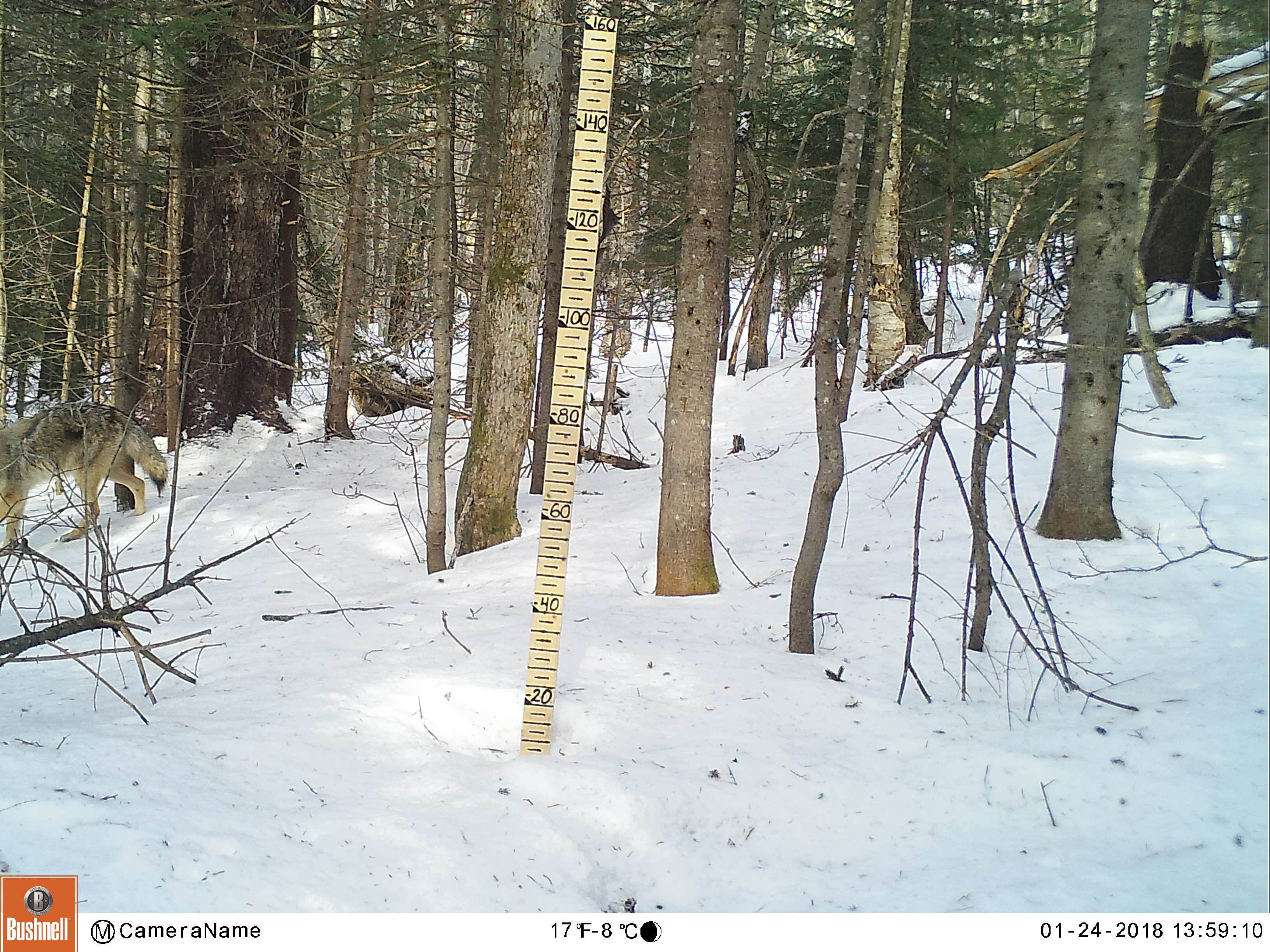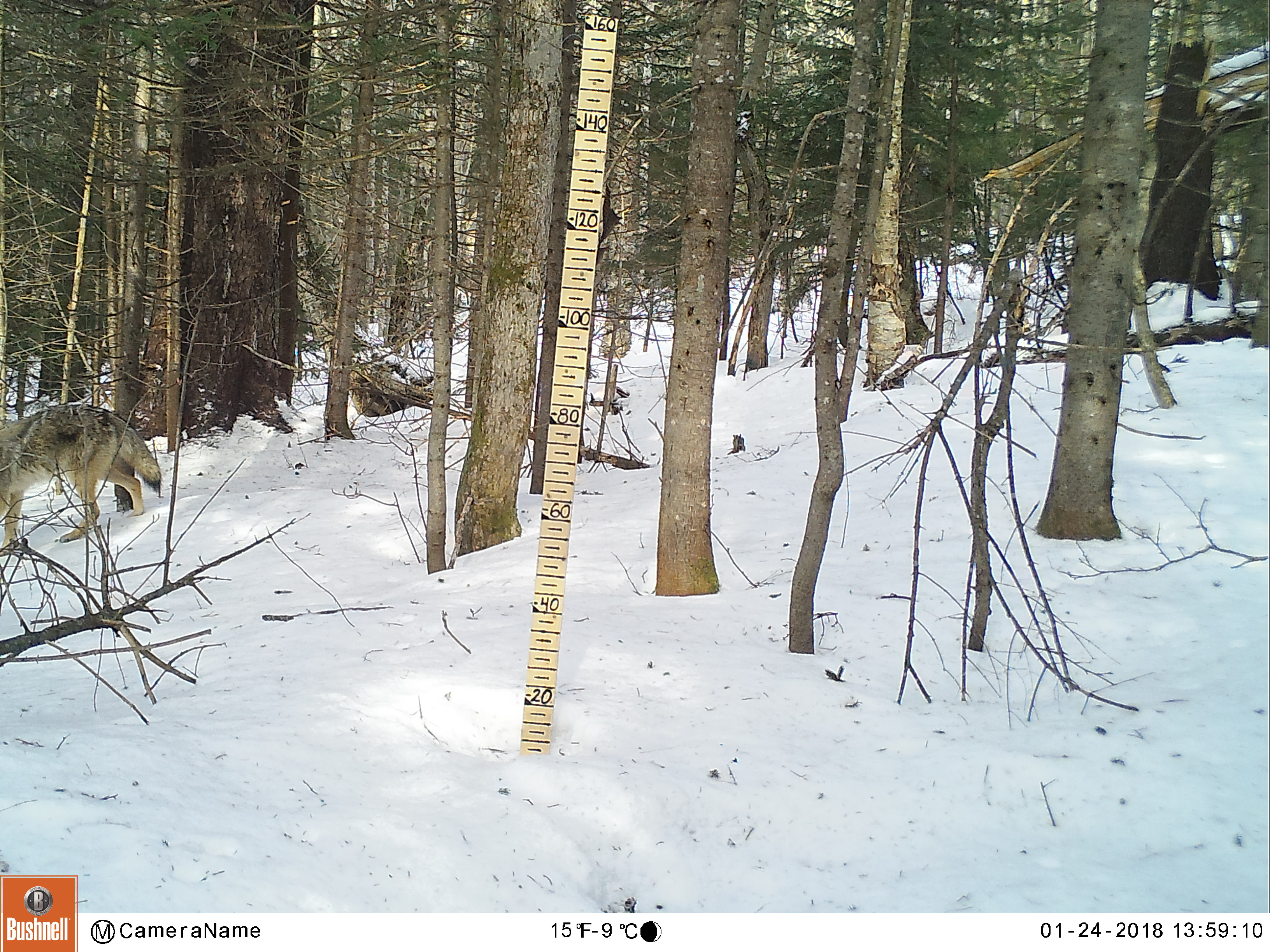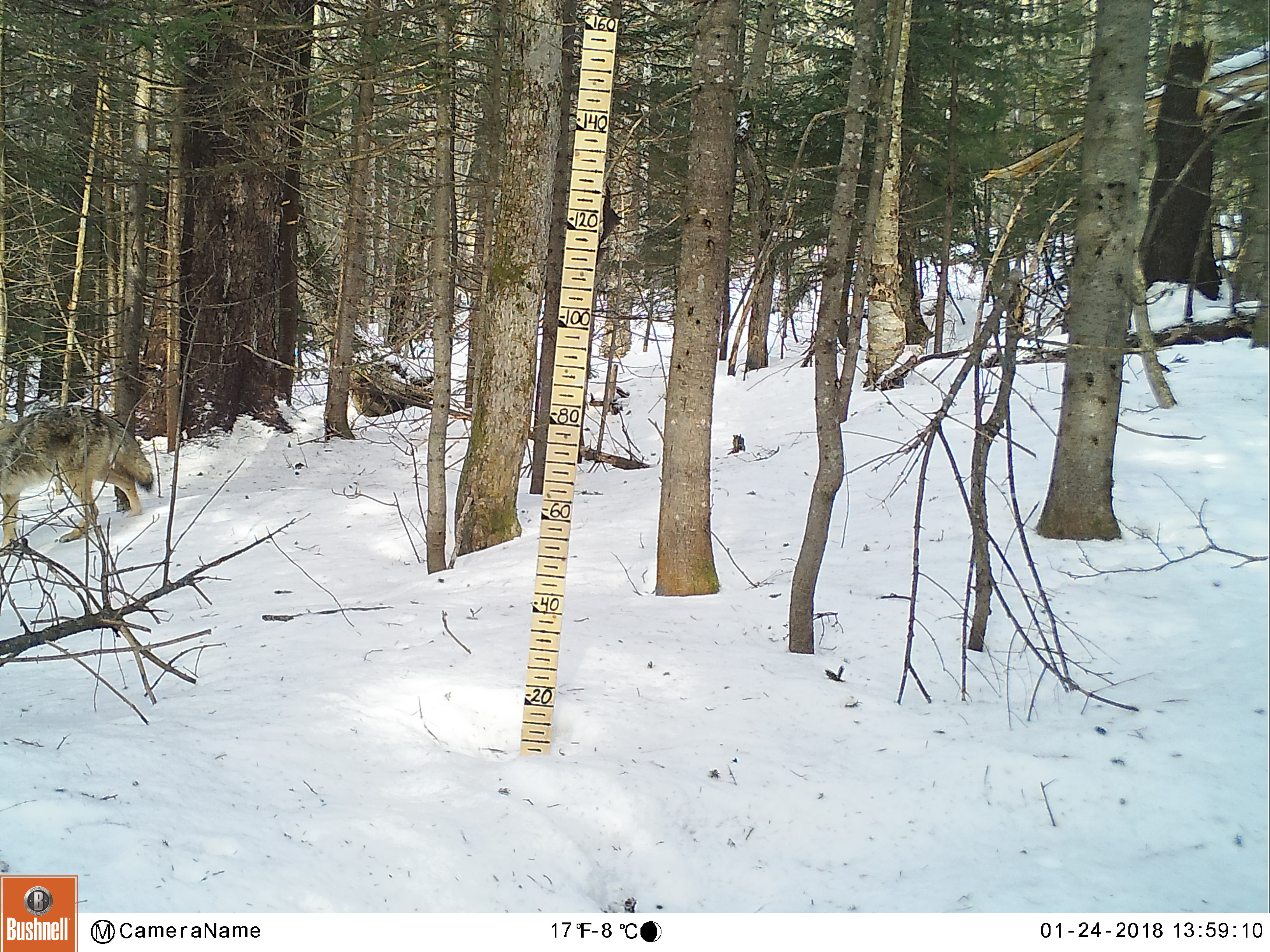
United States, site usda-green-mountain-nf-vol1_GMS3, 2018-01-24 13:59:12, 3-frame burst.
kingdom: Animalia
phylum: Chordata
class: Mammalia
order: Carnivora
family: Canidae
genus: Canis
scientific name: Canis latrans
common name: coyote